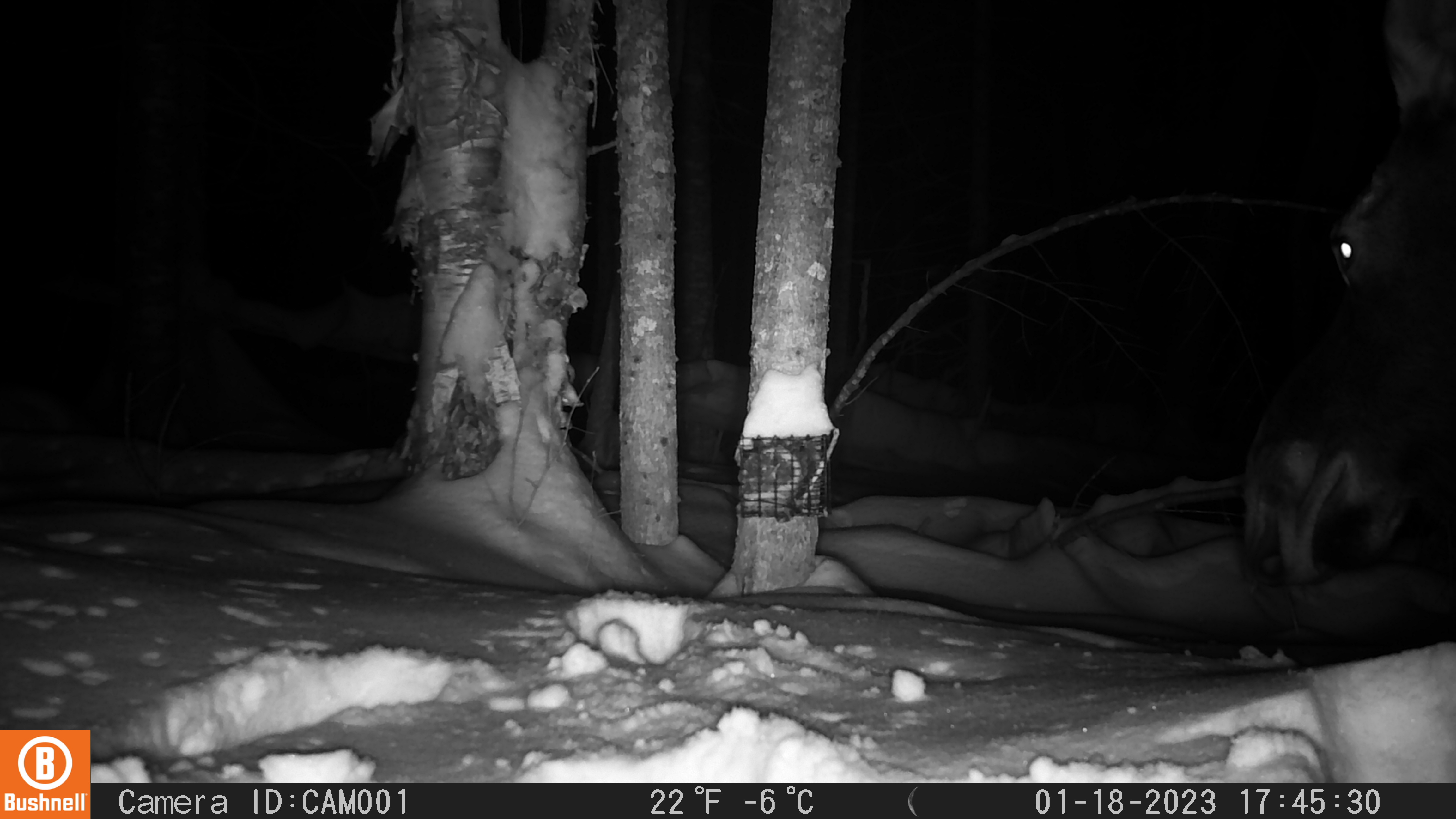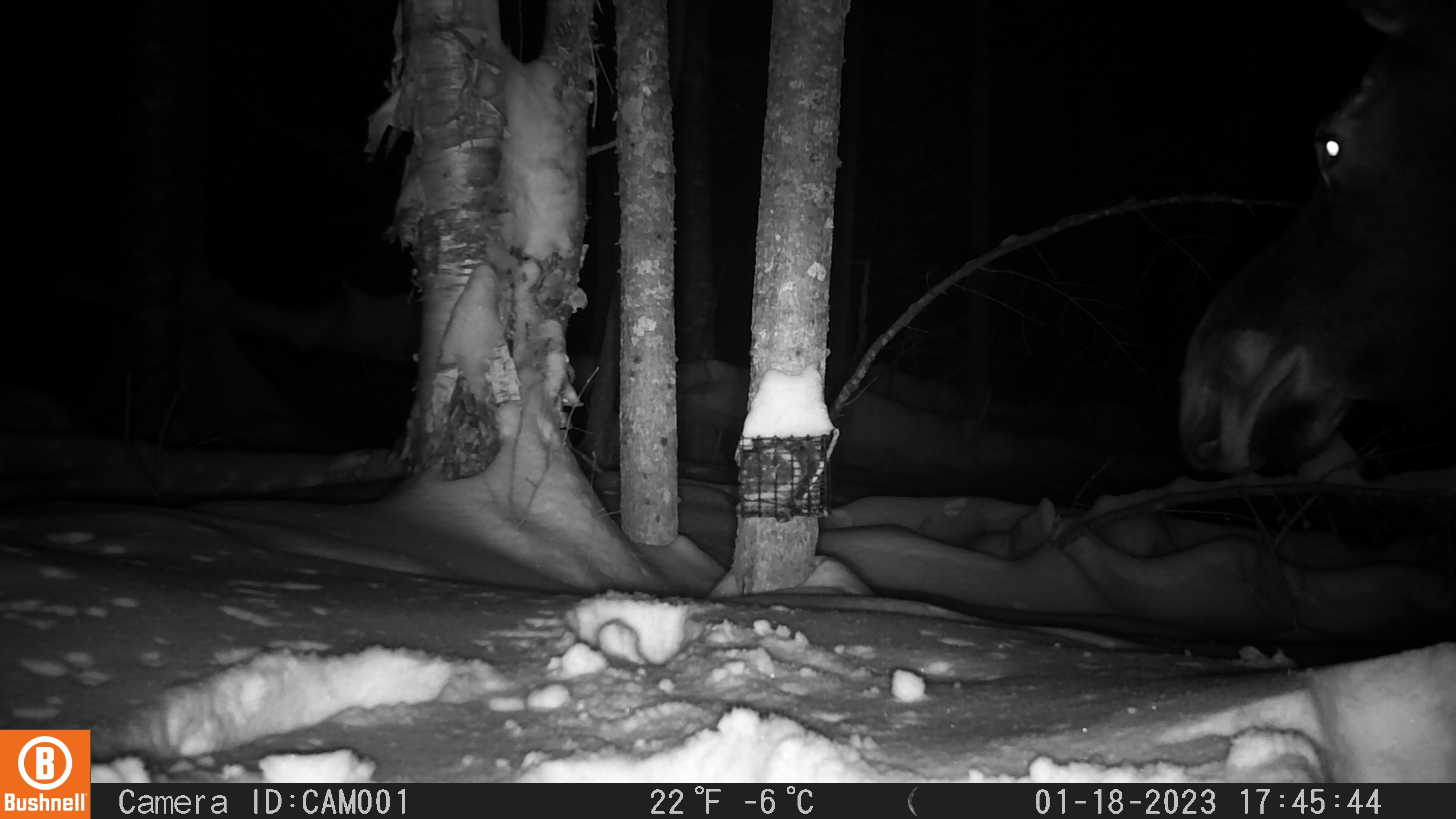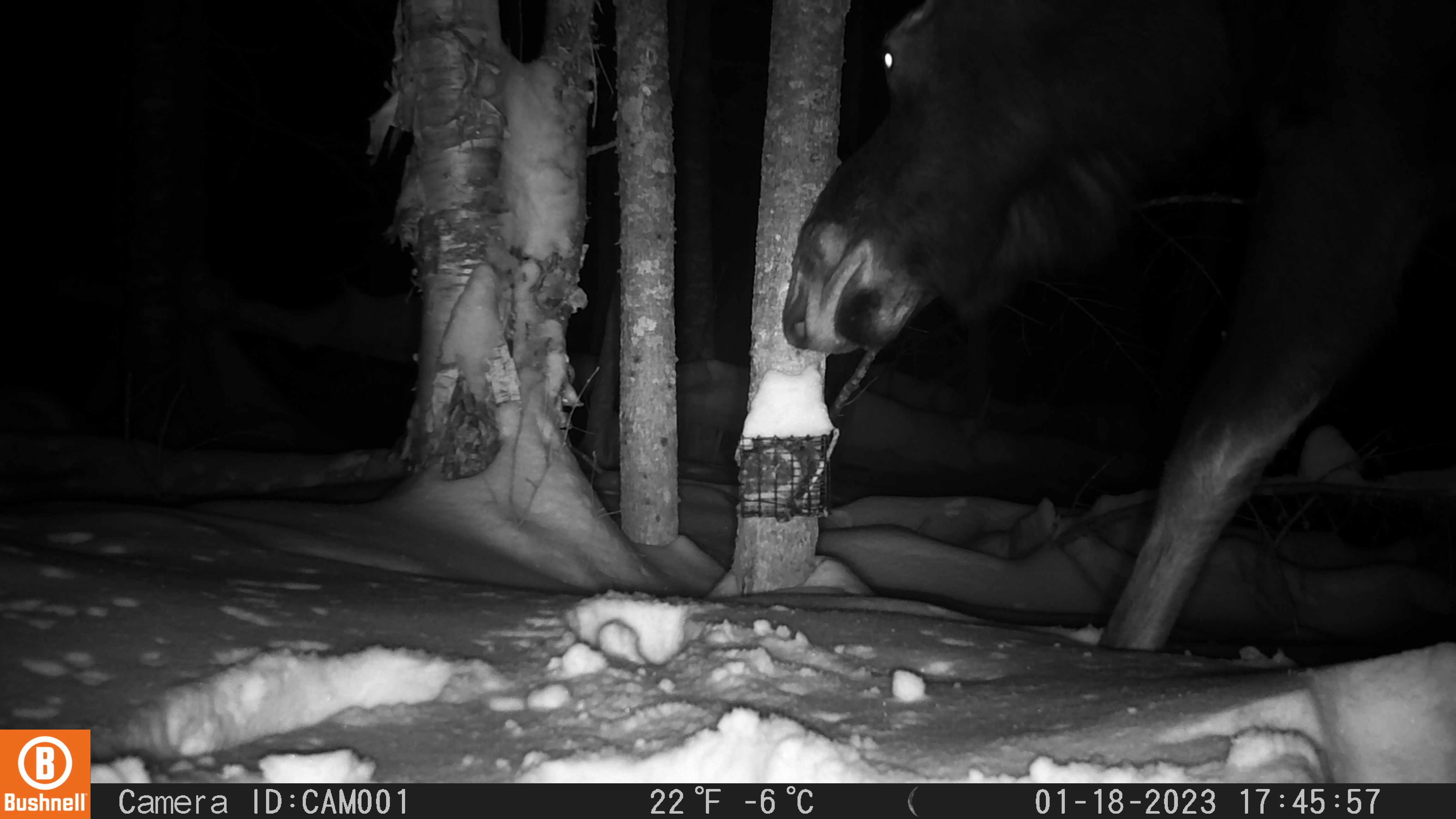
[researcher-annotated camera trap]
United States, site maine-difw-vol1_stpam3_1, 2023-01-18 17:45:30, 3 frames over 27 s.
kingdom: Animalia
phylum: Chordata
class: Mammalia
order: Artiodactyla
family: Cervidae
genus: Alces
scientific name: Alces alces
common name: moose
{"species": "moose (Alces alces)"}